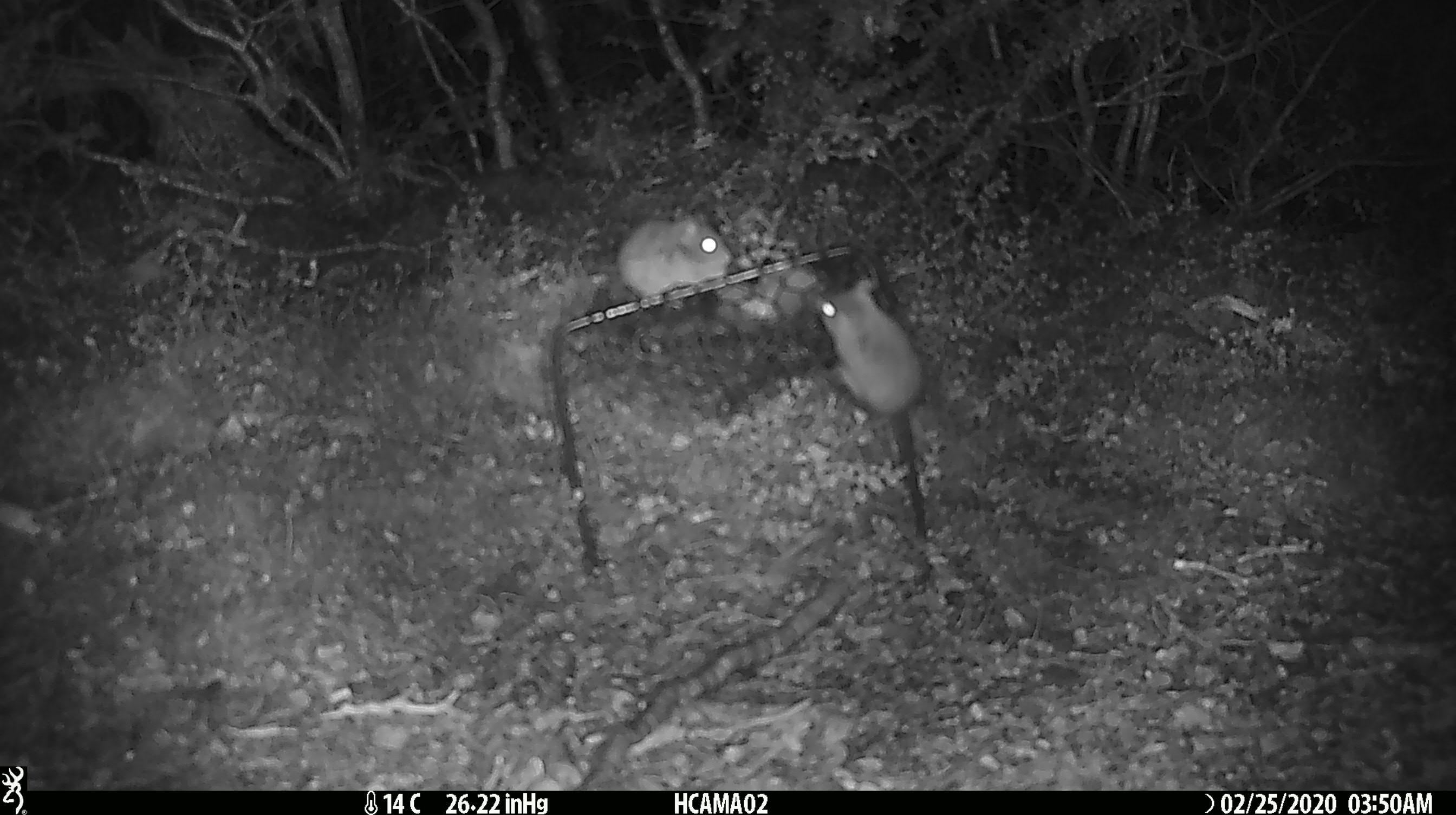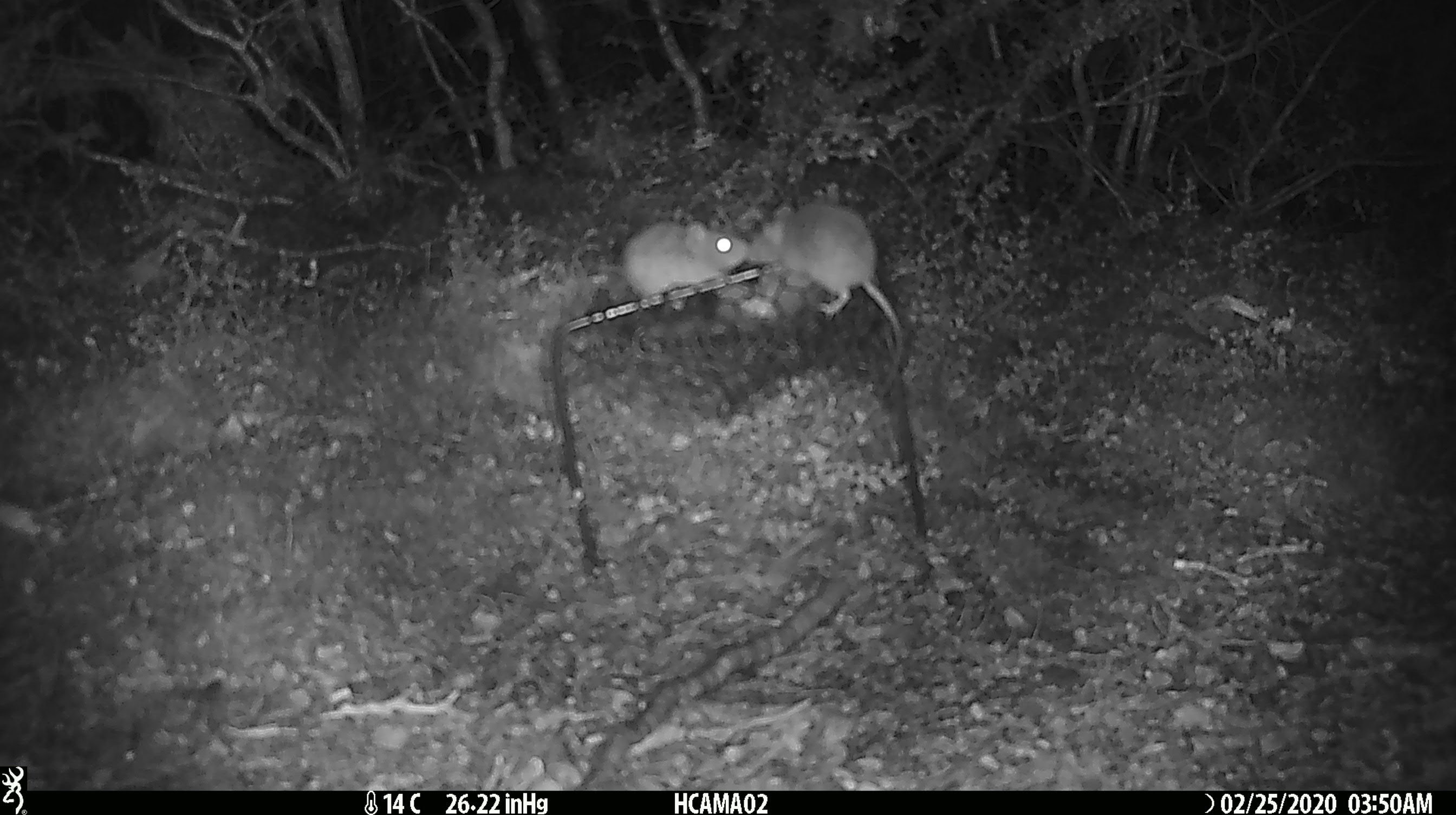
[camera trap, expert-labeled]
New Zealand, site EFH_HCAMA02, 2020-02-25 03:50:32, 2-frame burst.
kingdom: Animalia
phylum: Chordata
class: Mammalia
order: Rodentia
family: Muridae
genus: Mus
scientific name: Mus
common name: mouse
Mouse (Mus).